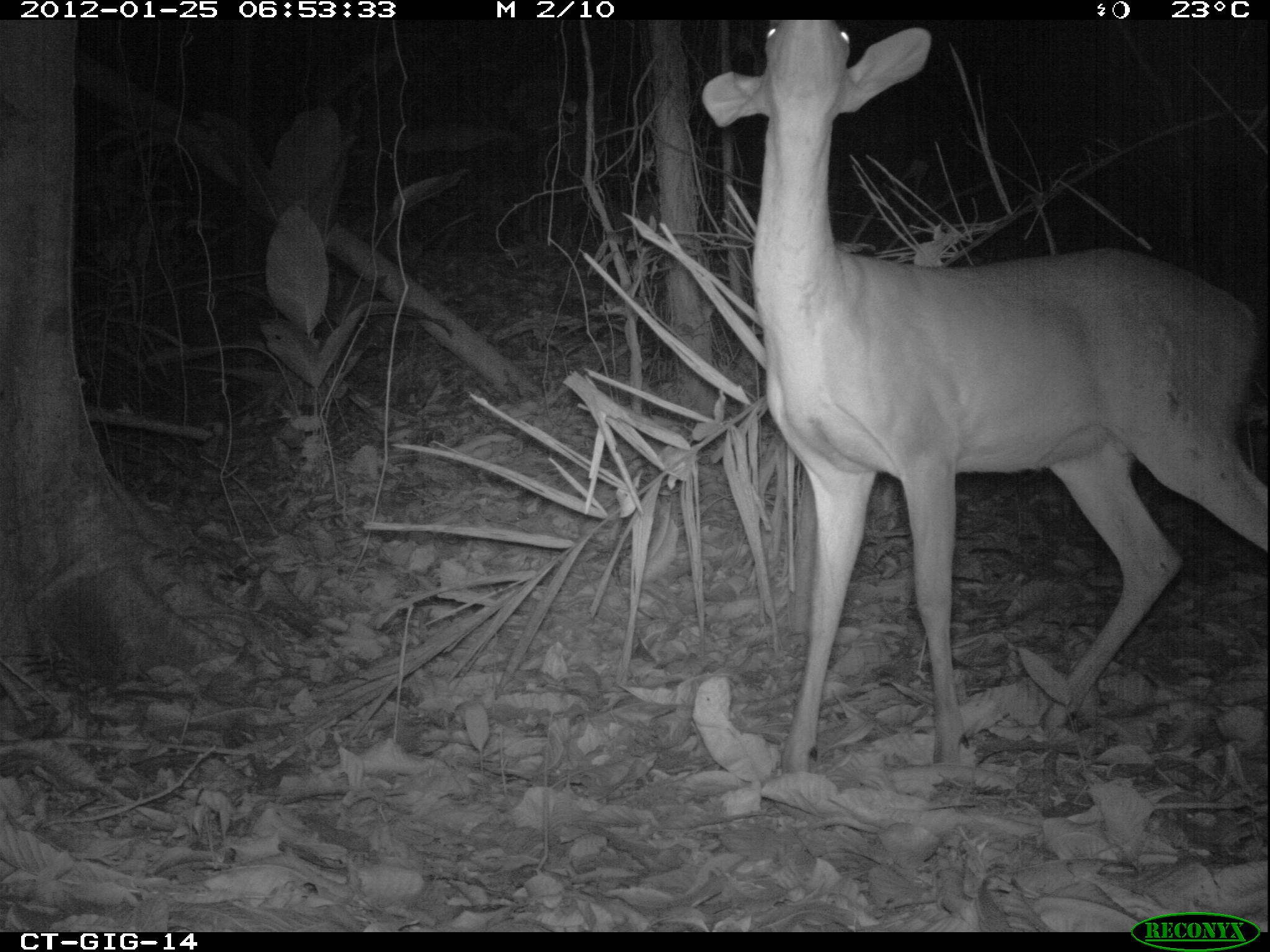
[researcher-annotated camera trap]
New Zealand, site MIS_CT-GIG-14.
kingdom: Animalia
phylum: Chordata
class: Mammalia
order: Artiodactyla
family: Cervidae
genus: Odocoileus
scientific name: Odocoileus virginianus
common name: white-tailed deer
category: white tailed deer